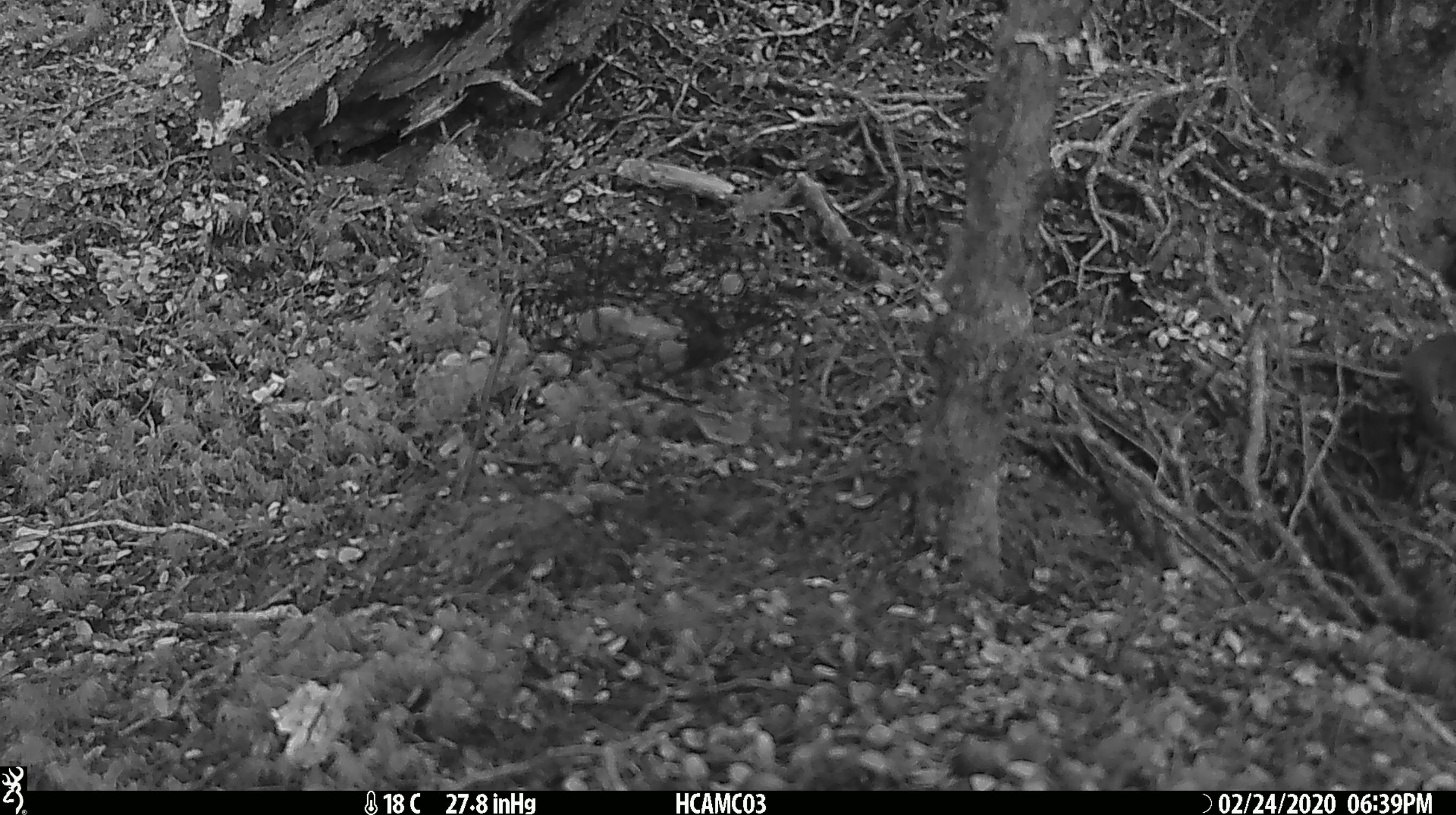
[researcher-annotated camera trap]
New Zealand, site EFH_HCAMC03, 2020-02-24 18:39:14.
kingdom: Animalia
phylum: Chordata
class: Mammalia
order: Rodentia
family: Muridae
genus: Mus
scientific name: Mus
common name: mouse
Mouse (Mus).